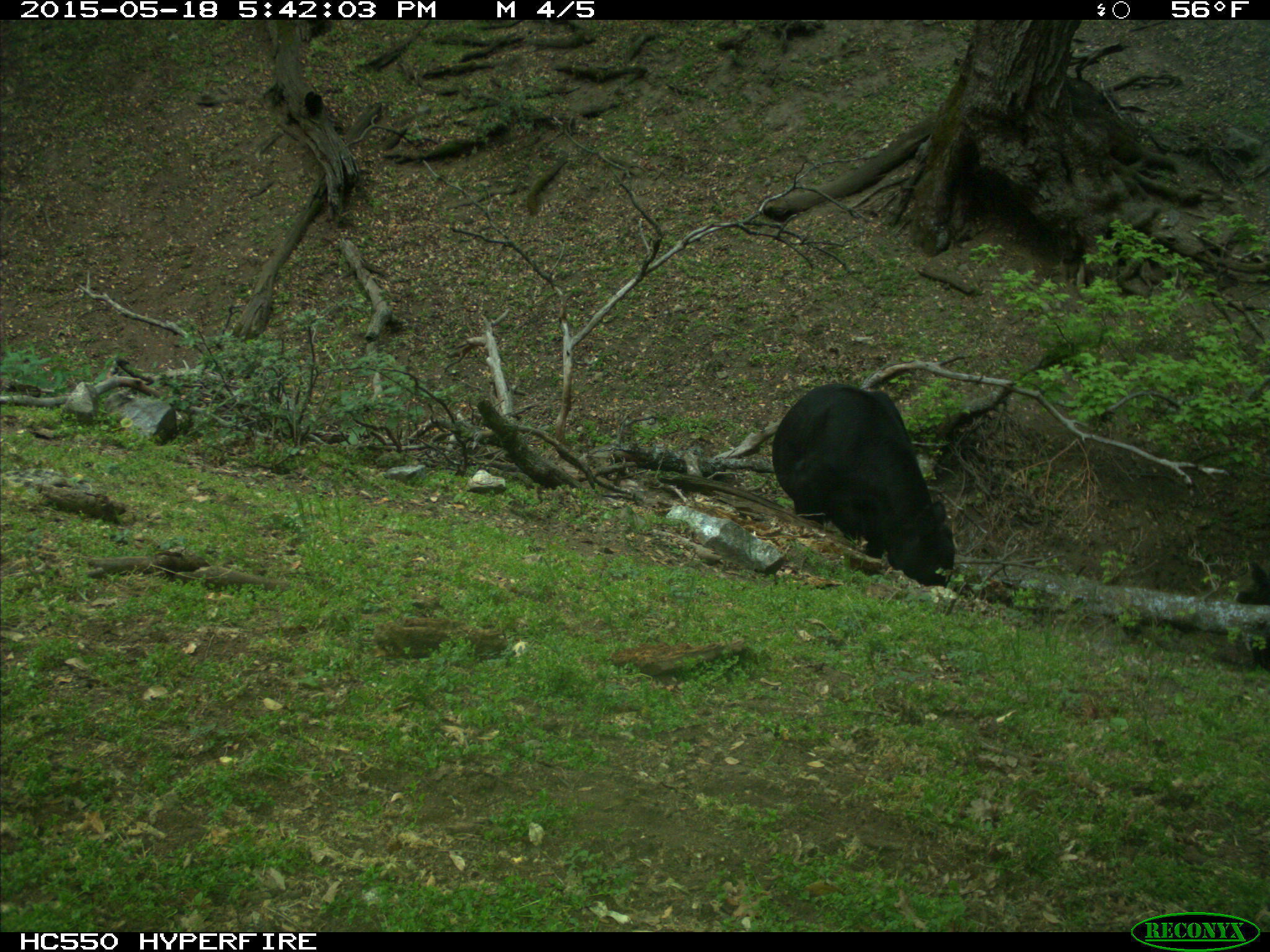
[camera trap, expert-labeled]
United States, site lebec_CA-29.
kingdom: Animalia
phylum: Chordata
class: Mammalia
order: Artiodactyla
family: Bovidae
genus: Bos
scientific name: Bos taurus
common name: domestic cow